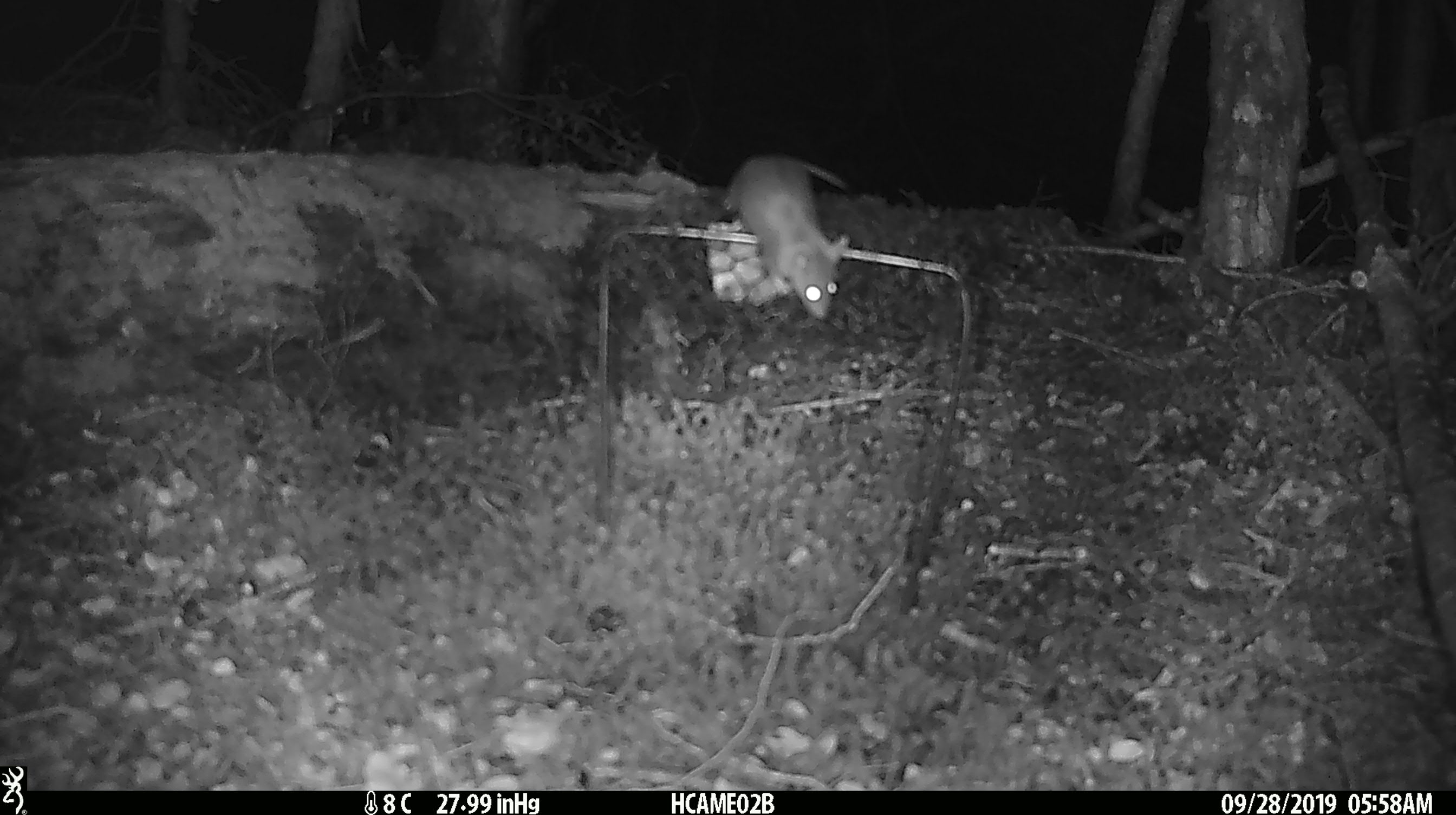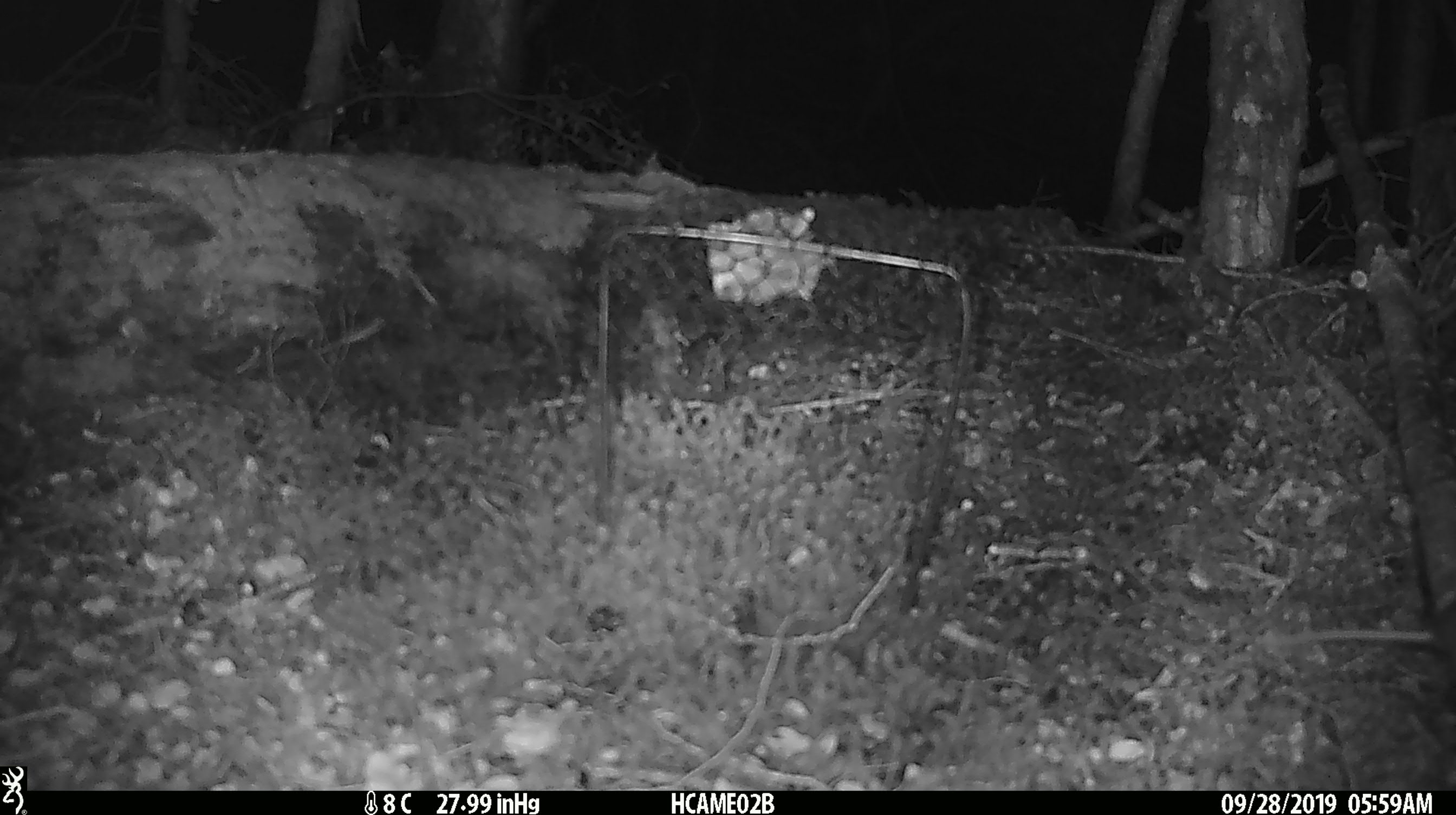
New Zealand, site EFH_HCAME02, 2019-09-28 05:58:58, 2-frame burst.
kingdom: Animalia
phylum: Chordata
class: Mammalia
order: Rodentia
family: Muridae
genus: Mus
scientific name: Mus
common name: mouse